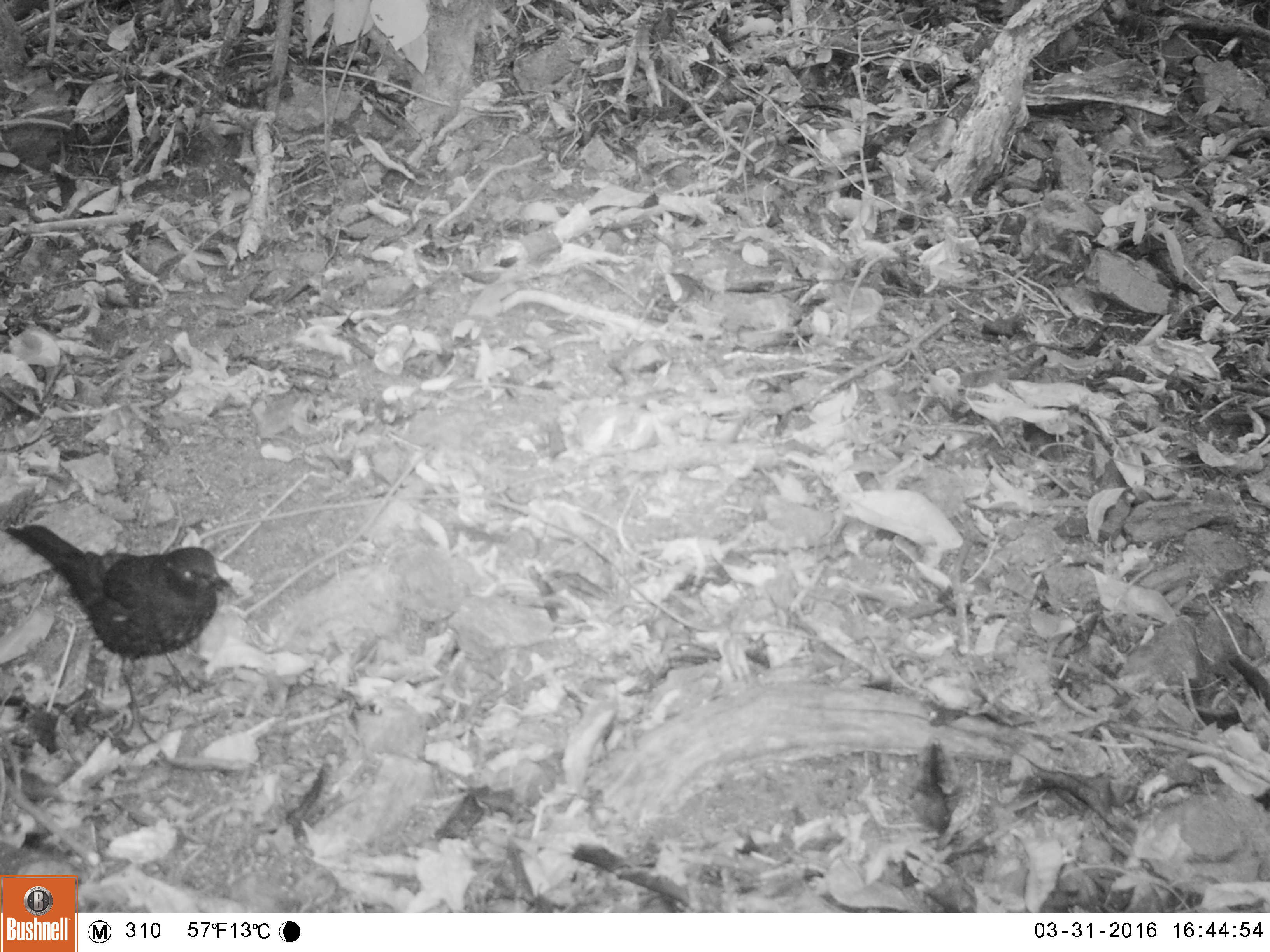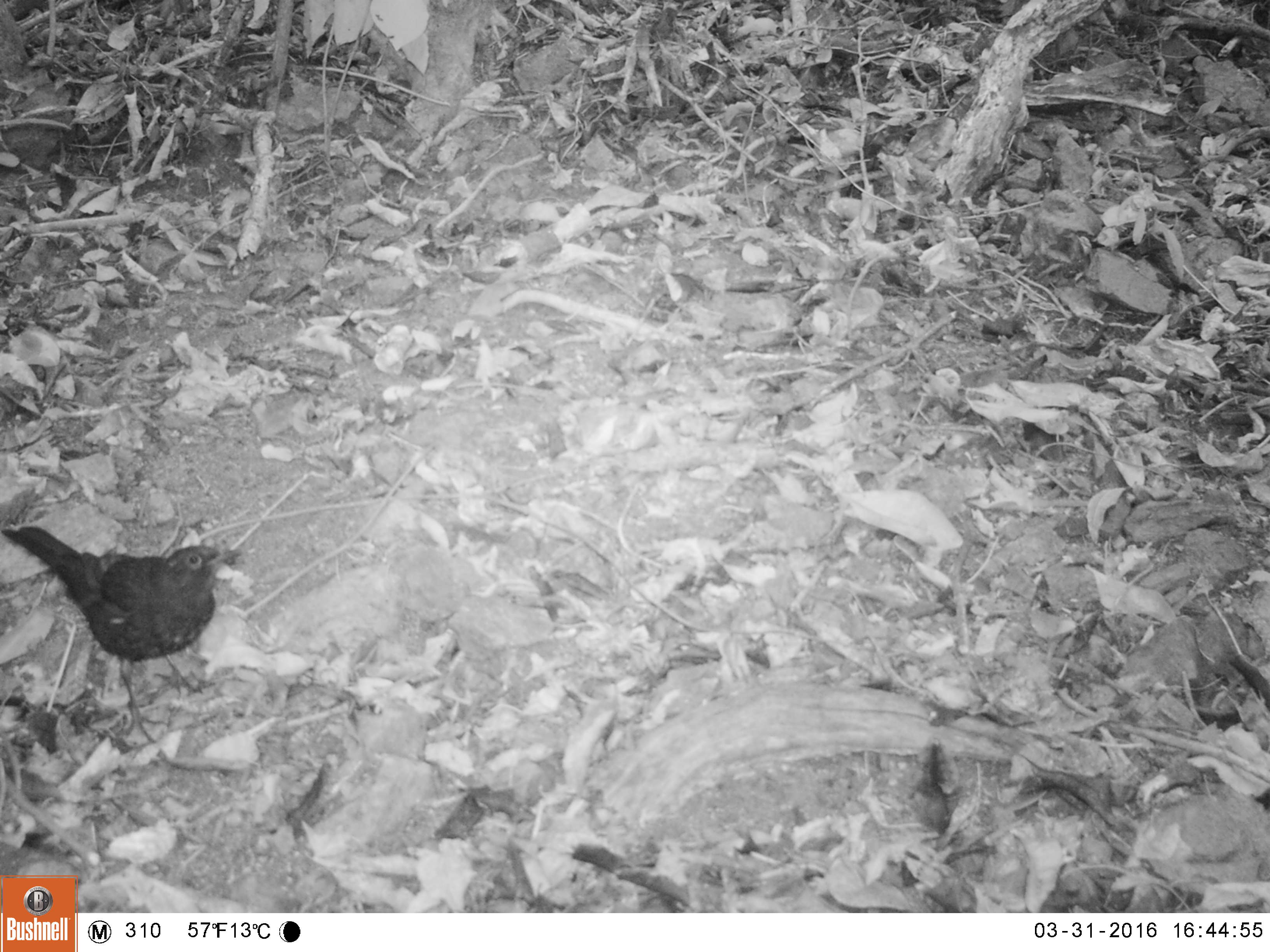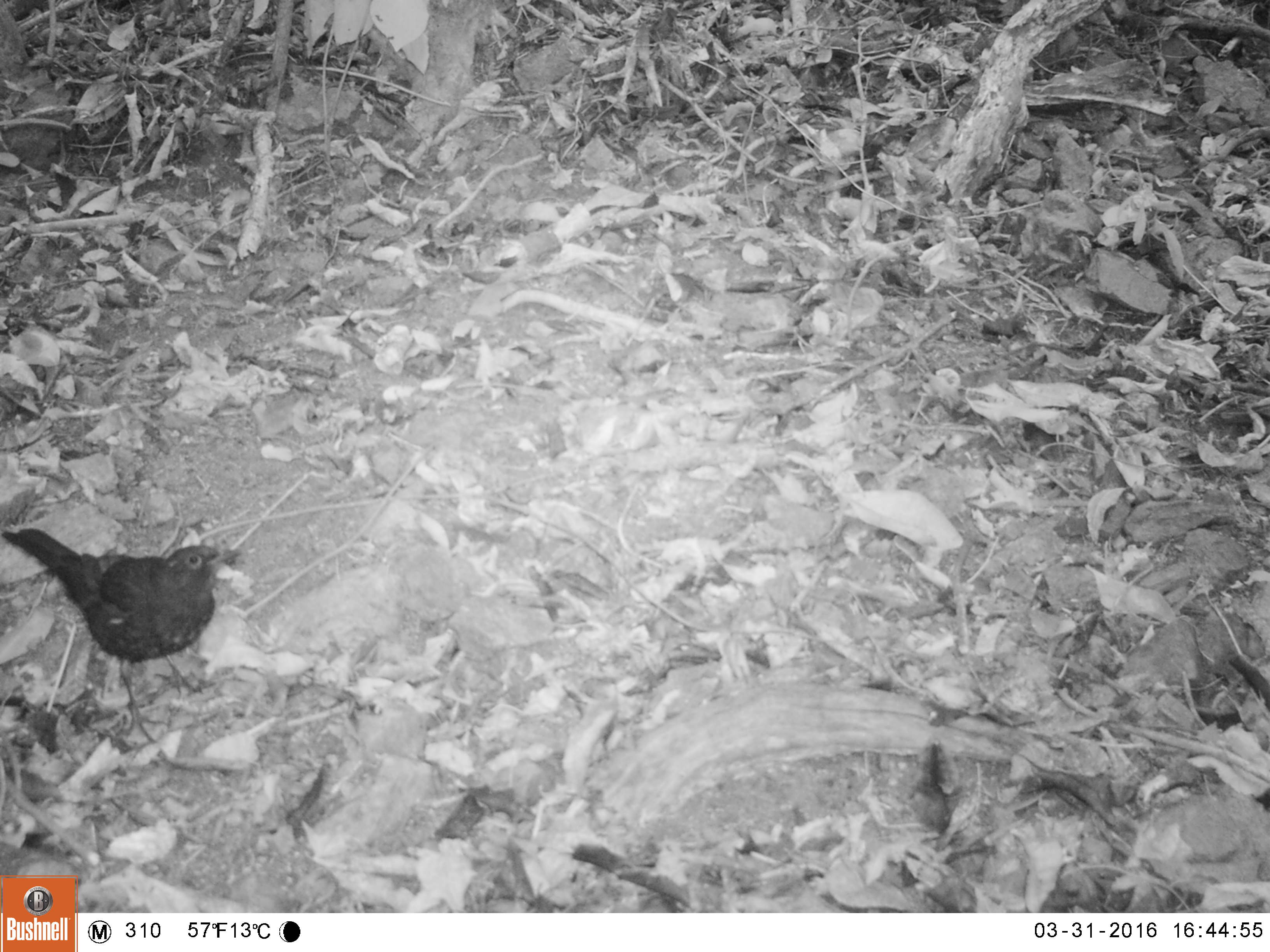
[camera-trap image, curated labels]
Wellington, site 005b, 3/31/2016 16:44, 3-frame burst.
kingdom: Animalia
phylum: Chordata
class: Aves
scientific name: Aves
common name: bird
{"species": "bird (Aves)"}